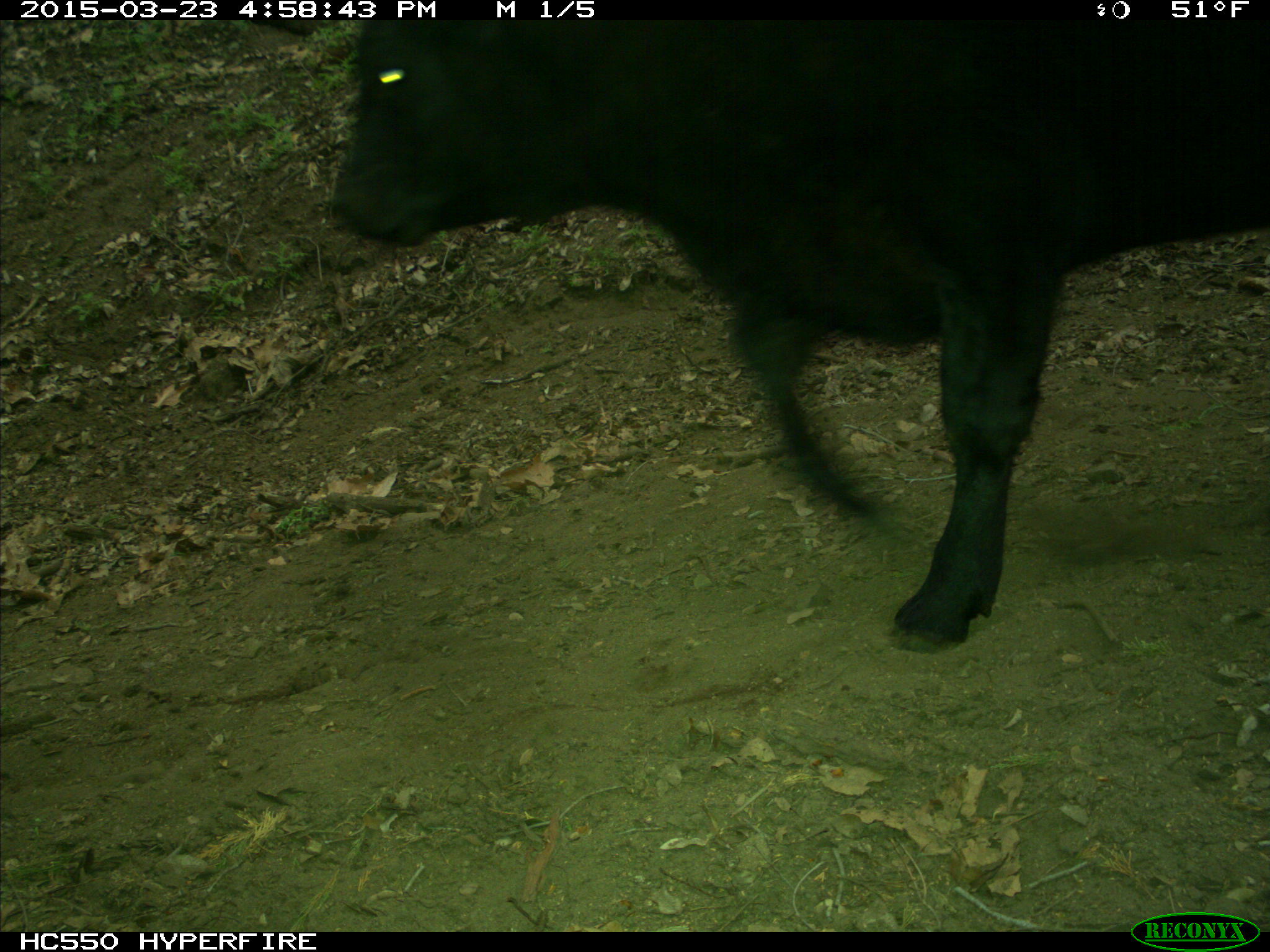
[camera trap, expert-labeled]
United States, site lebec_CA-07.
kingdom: Animalia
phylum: Chordata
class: Mammalia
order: Artiodactyla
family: Bovidae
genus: Bos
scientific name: Bos taurus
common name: domestic cow